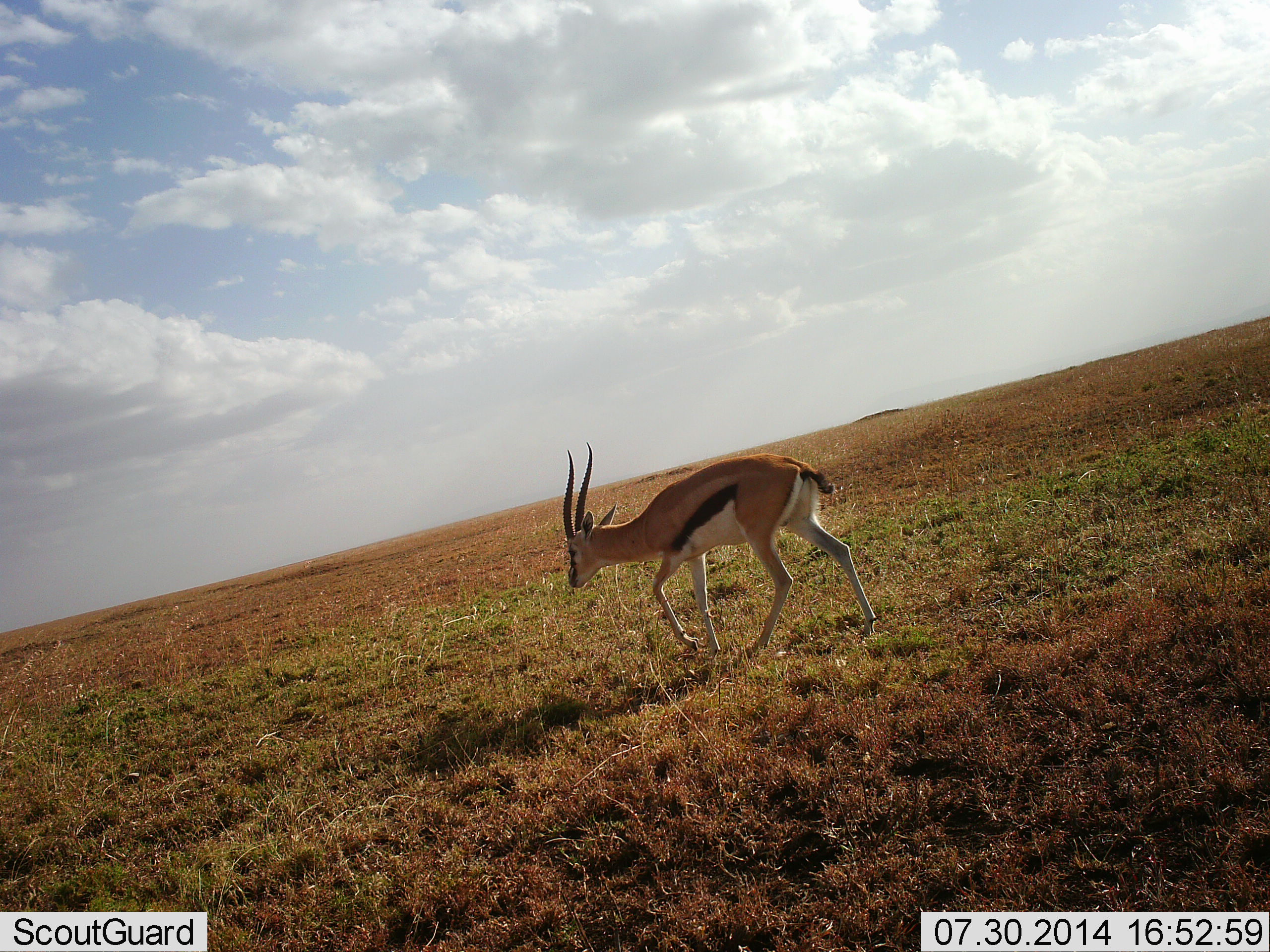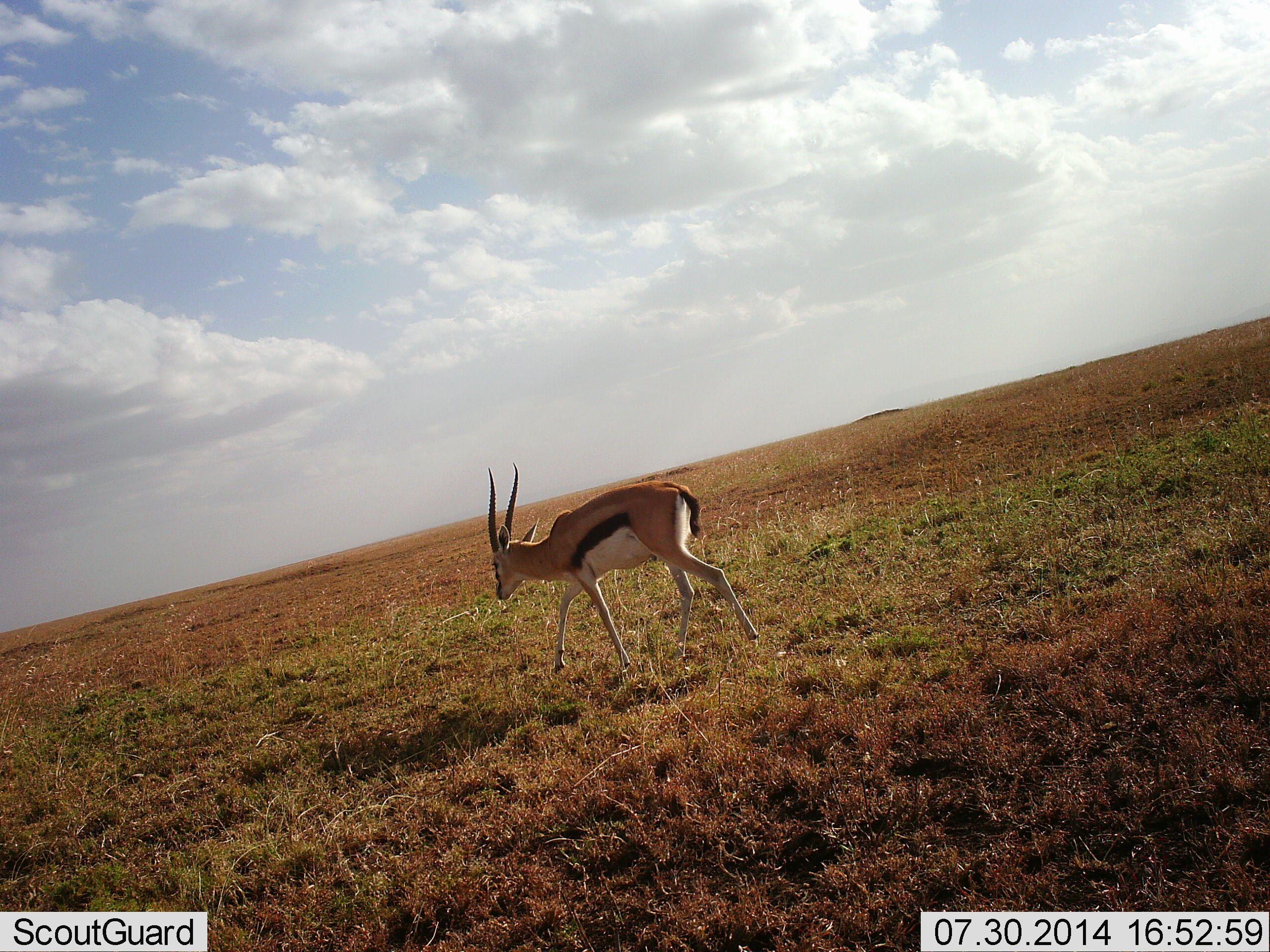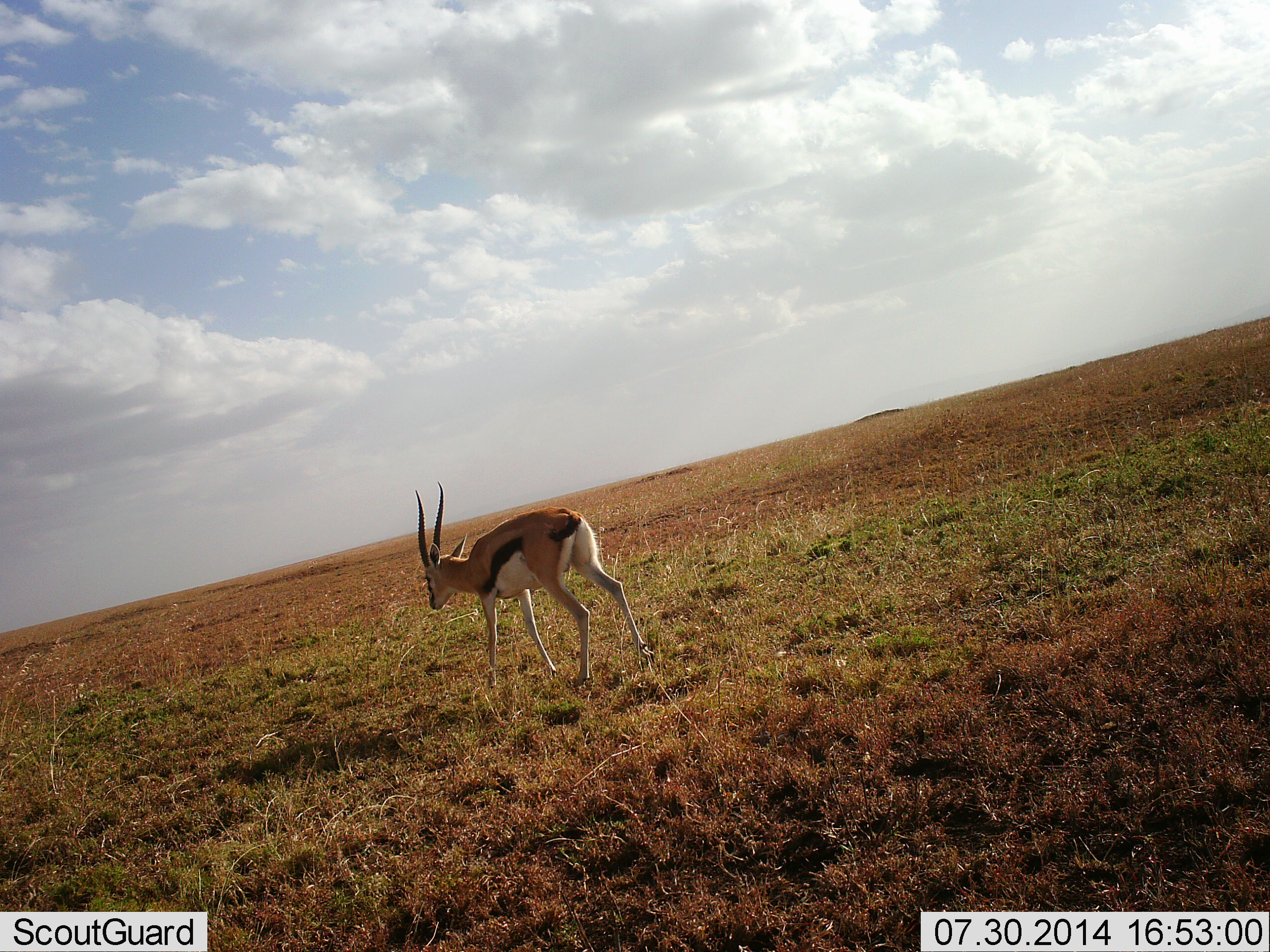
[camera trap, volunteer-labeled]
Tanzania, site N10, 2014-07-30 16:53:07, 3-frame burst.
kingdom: Animalia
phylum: Chordata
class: Mammalia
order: Artiodactyla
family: Bovidae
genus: Eudorcas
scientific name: Eudorcas thomsonii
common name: thomson's gazelle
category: gazellethomsons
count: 1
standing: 10%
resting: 0%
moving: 90%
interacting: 0%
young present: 0%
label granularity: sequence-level